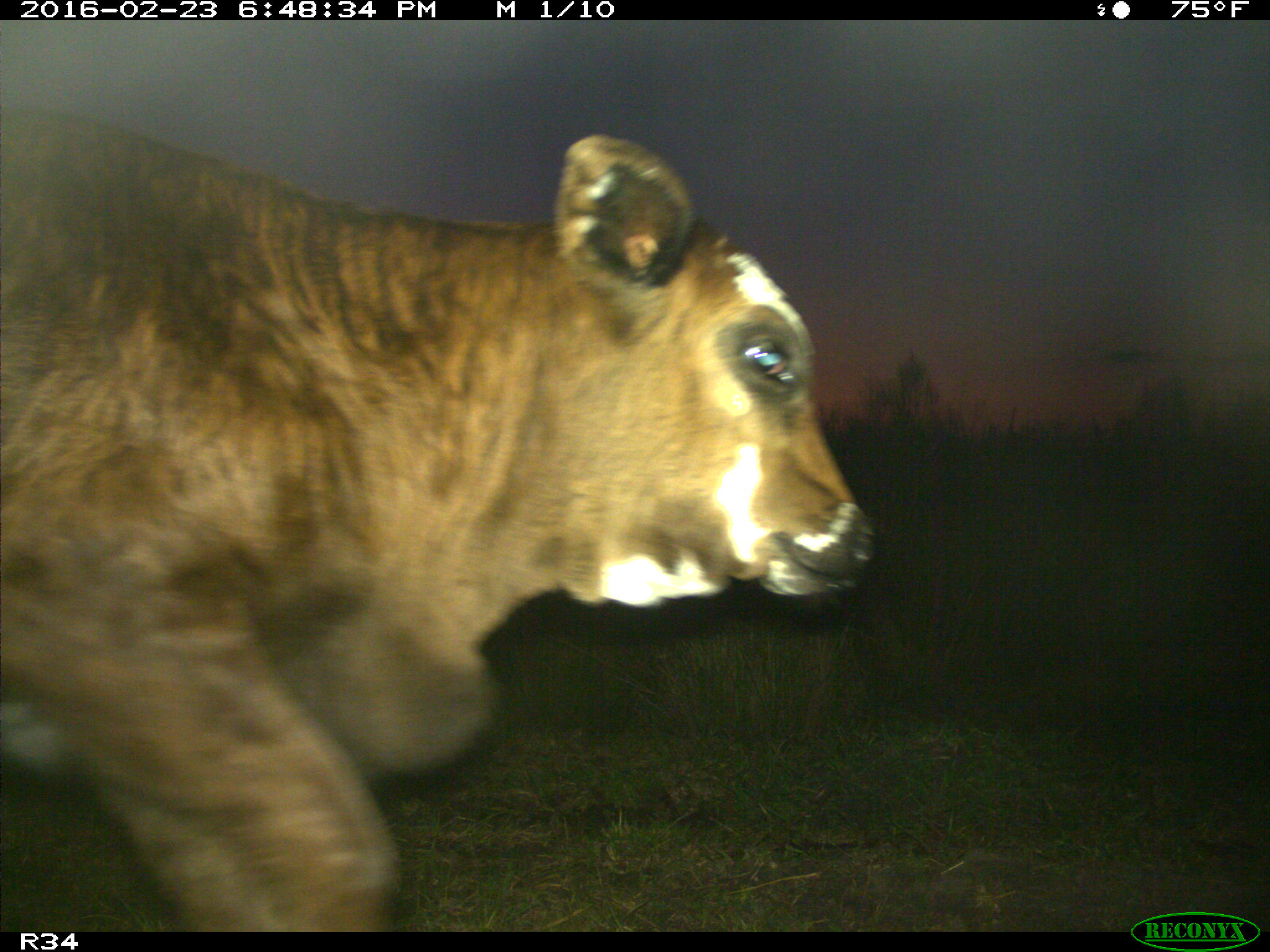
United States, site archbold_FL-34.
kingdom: Animalia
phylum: Chordata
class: Mammalia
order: Artiodactyla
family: Bovidae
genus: Bos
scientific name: Bos taurus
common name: domestic cow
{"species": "Bos taurus (domestic cow)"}